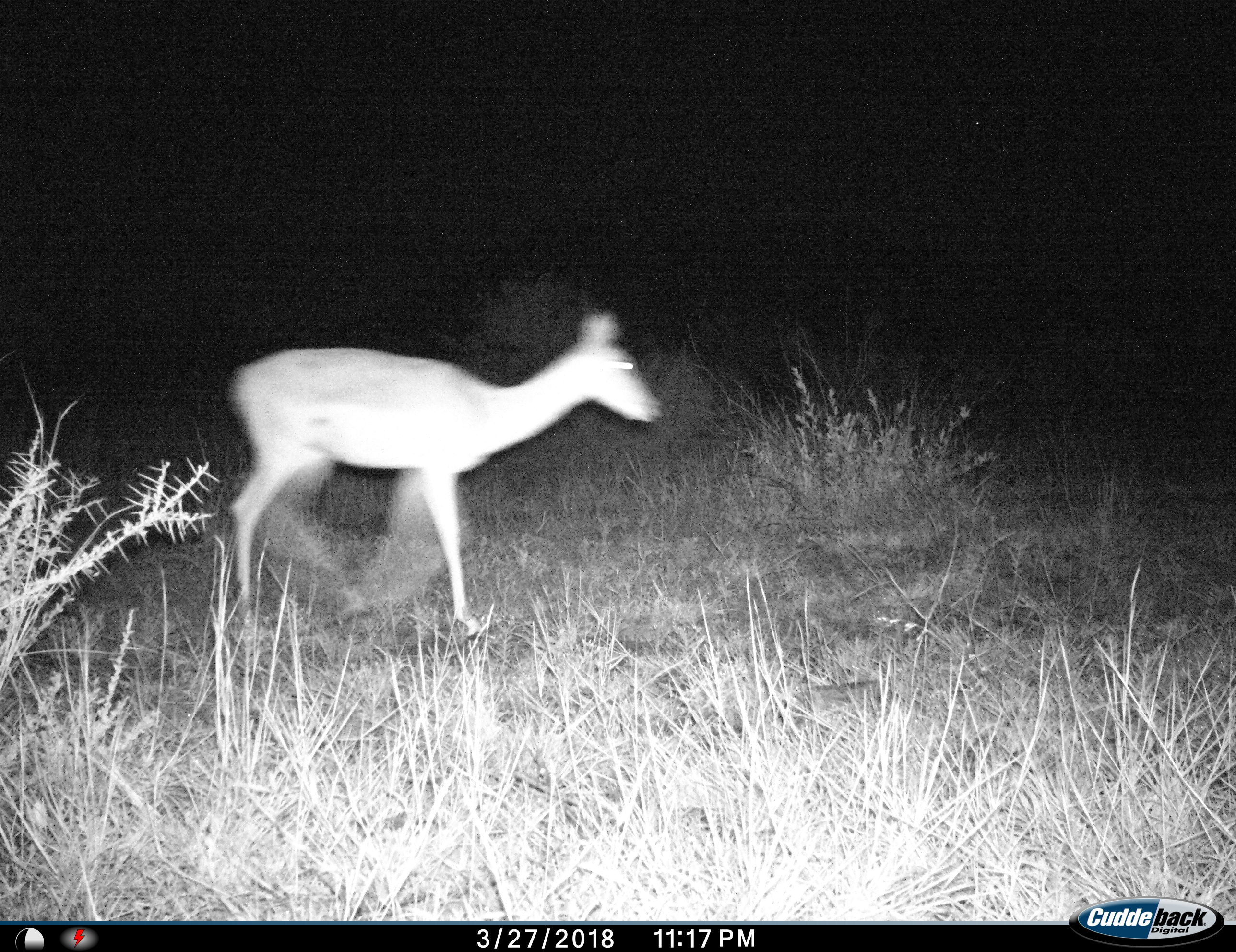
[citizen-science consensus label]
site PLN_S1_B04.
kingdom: Animalia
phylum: Chordata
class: Mammalia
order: Artiodactyla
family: Bovidae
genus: Aepyceros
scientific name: Aepyceros melampus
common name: impala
Impala (Aepyceros melampus), count 1. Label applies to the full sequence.